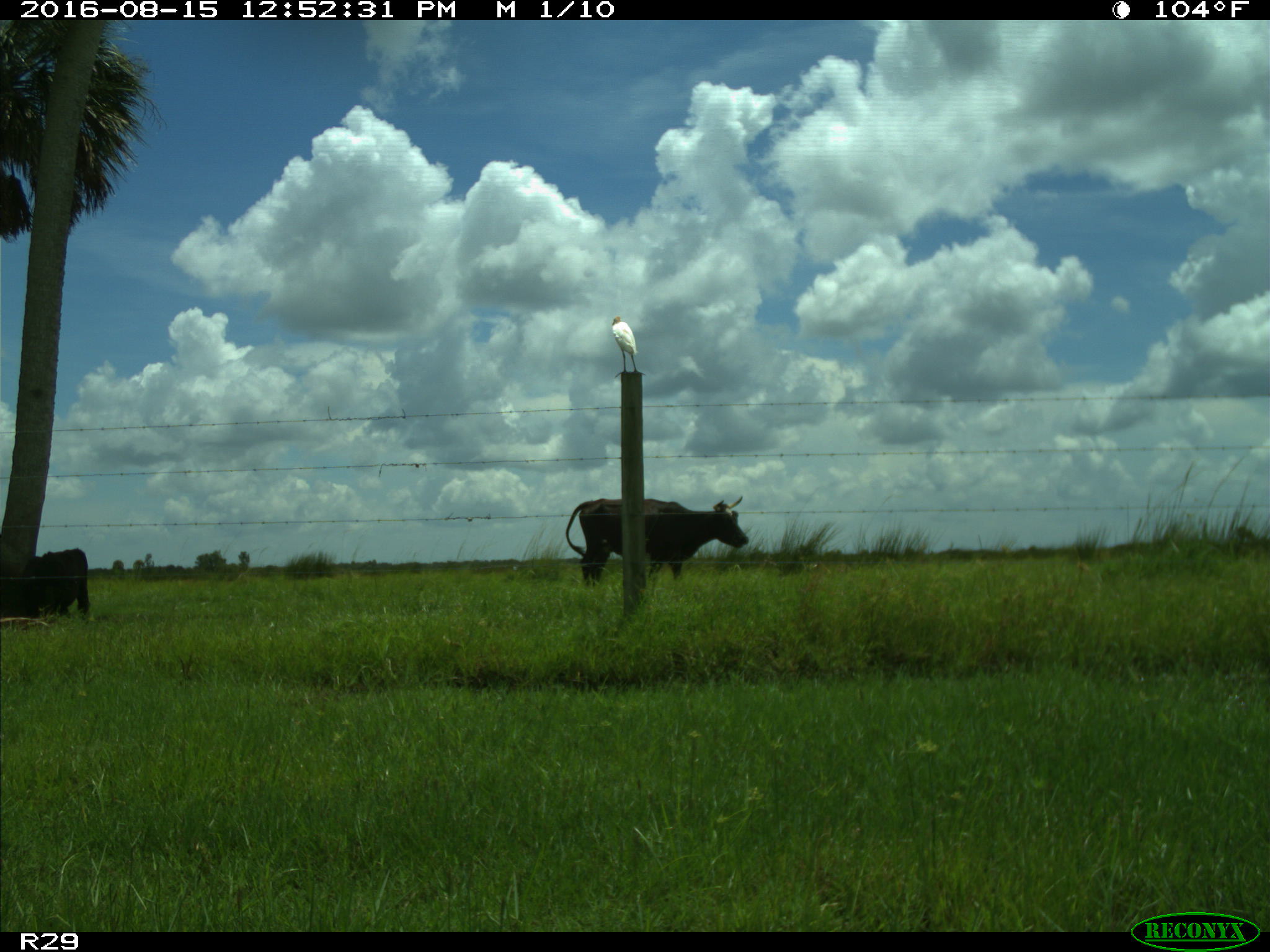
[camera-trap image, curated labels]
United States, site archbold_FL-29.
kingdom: Animalia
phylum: Chordata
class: Mammalia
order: Artiodactyla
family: Bovidae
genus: Bos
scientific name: Bos taurus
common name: domestic cow